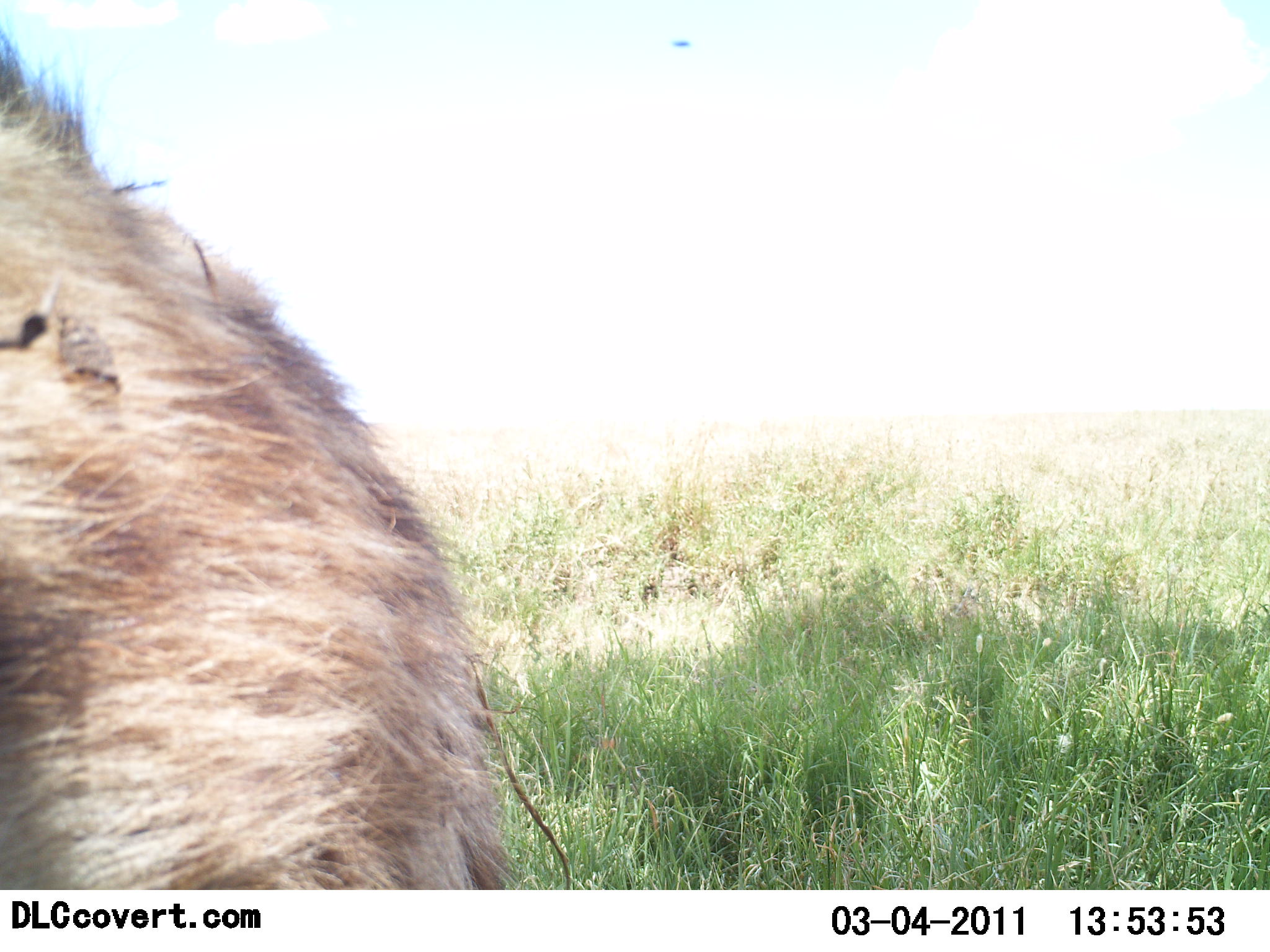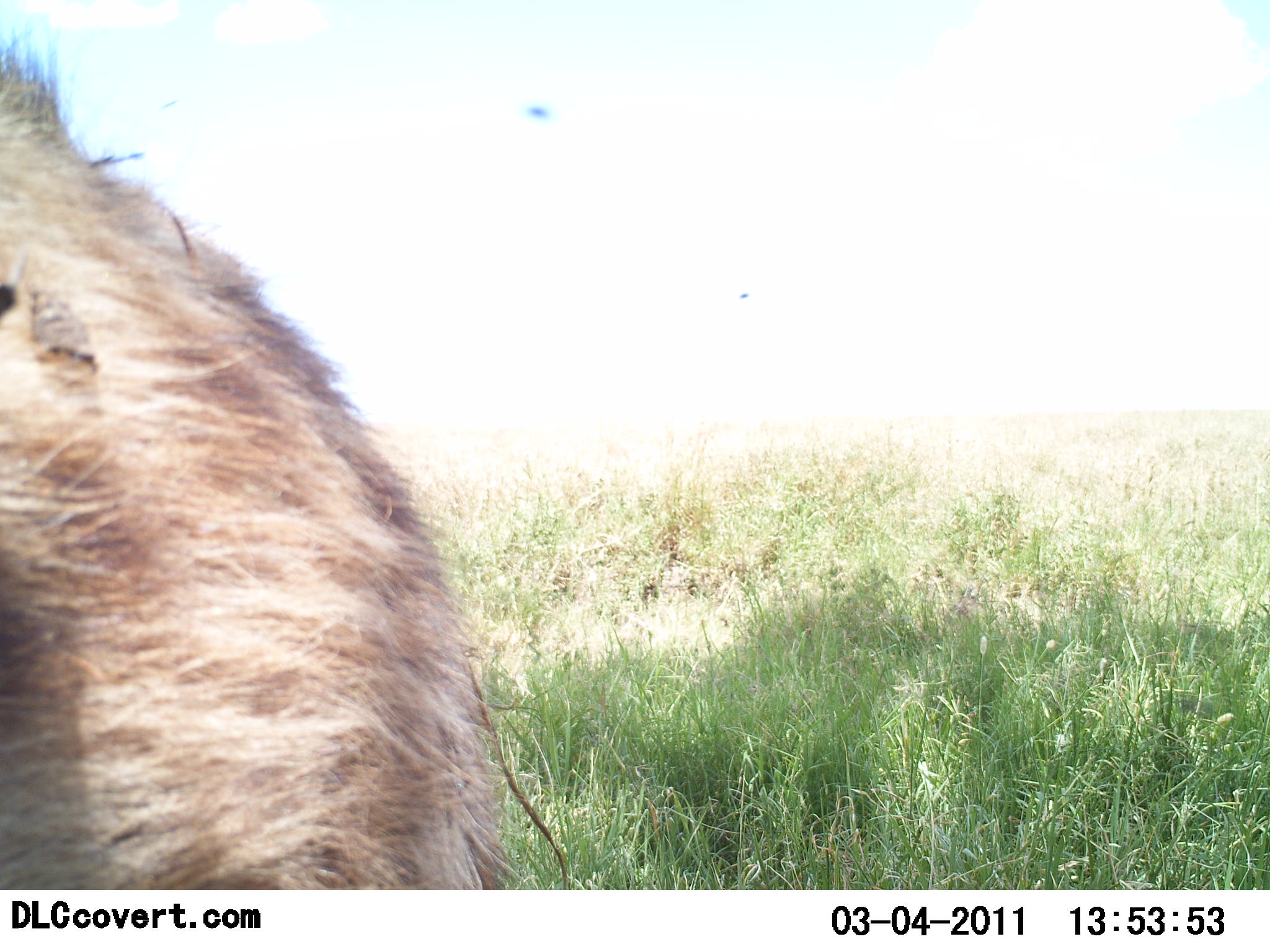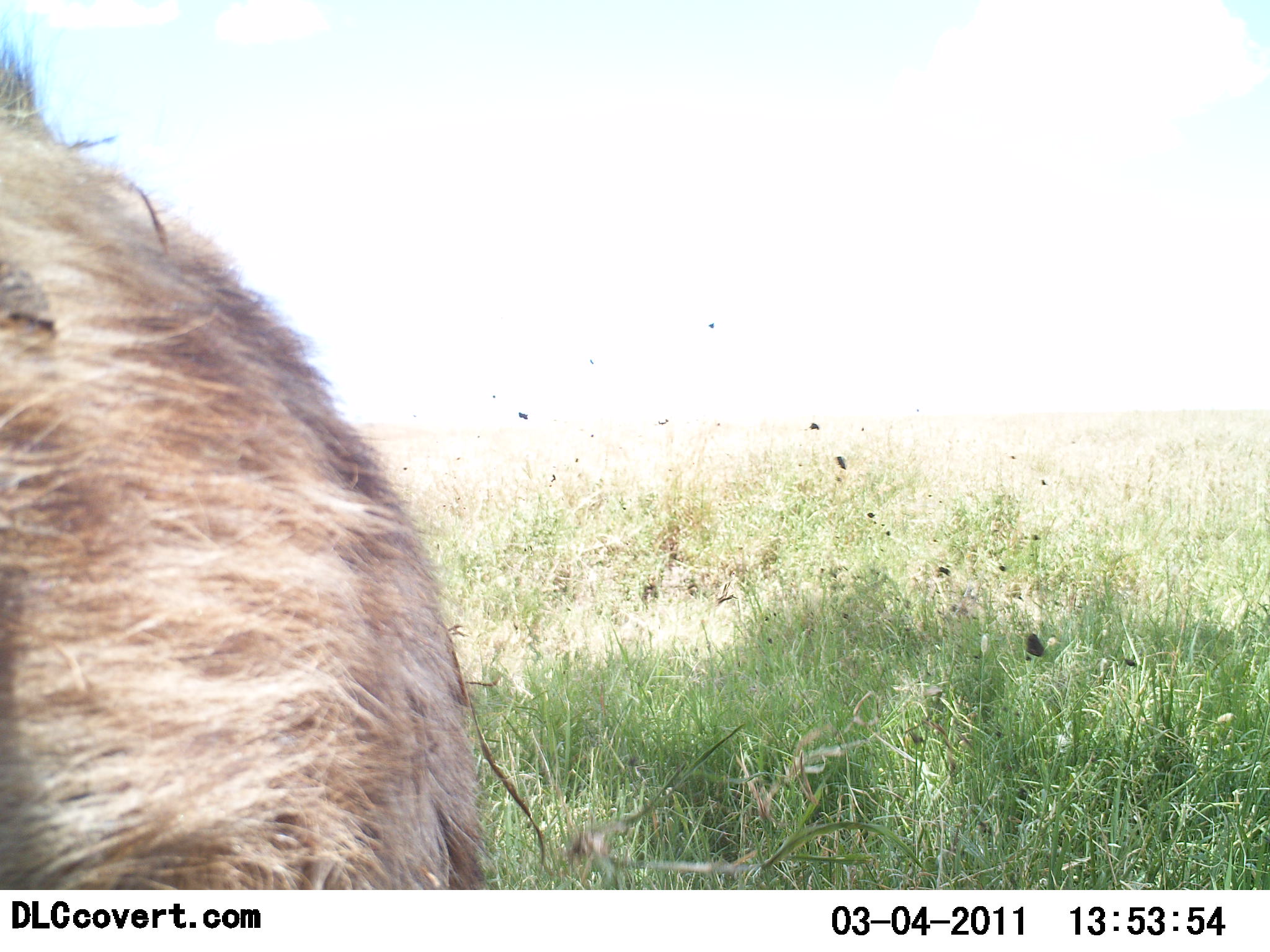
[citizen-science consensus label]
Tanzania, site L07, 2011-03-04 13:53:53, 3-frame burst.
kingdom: Animalia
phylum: Chordata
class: Mammalia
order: Carnivora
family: Hyaenidae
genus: Crocuta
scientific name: Crocuta crocuta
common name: spotted hyena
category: hyenaspotted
Hyenaspotted (spotted hyena) (Crocuta crocuta), count 1. Behavior (volunteer vote fractions): standing 75%, resting 0%, moving 25%, interacting 0%. Young present (vote fraction): 0%. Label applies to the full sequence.